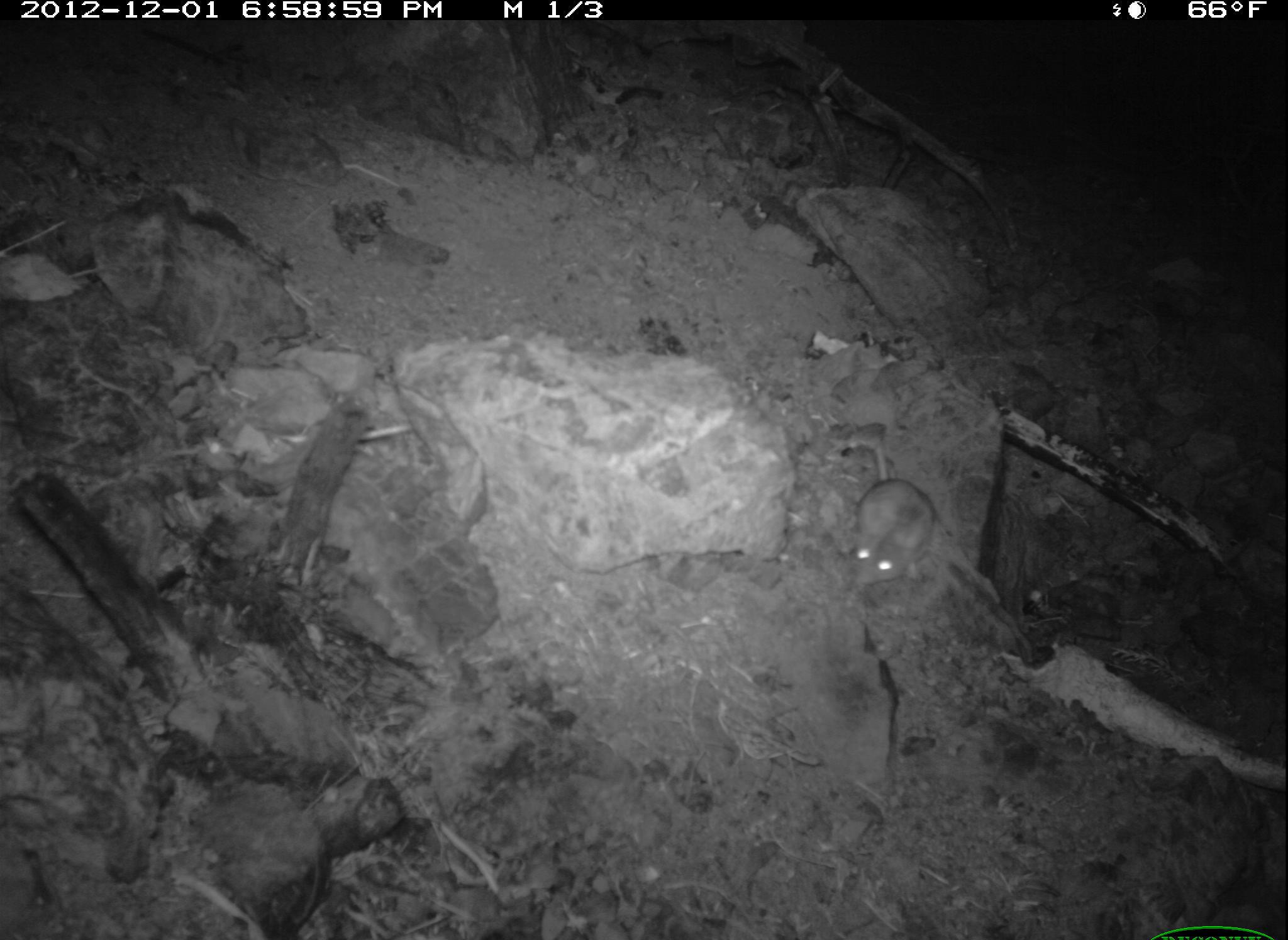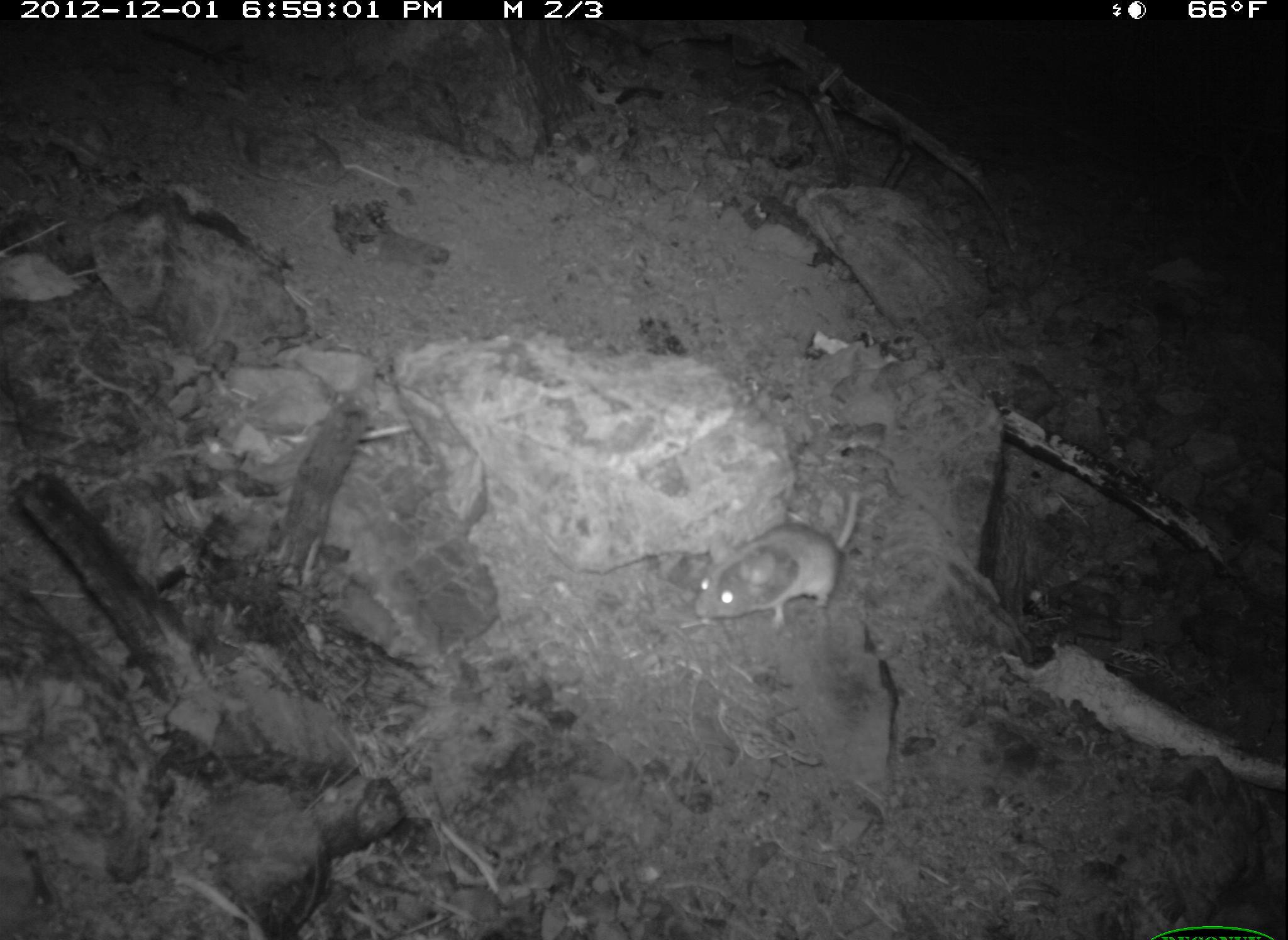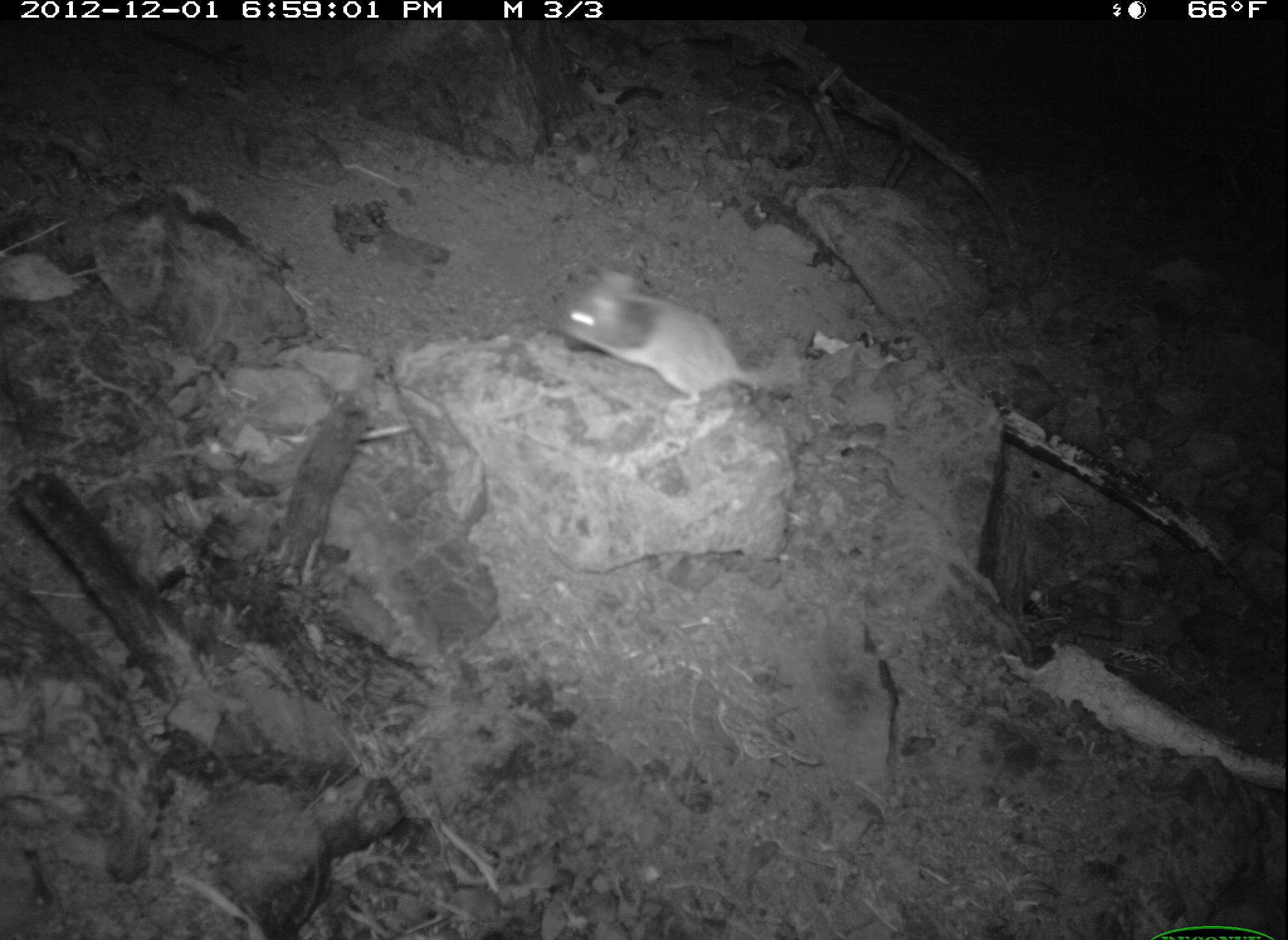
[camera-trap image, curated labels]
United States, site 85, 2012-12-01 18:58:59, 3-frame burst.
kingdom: Animalia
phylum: Chordata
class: Mammalia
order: Rodentia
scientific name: Rodentia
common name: rodent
Rodent (Rodentia).